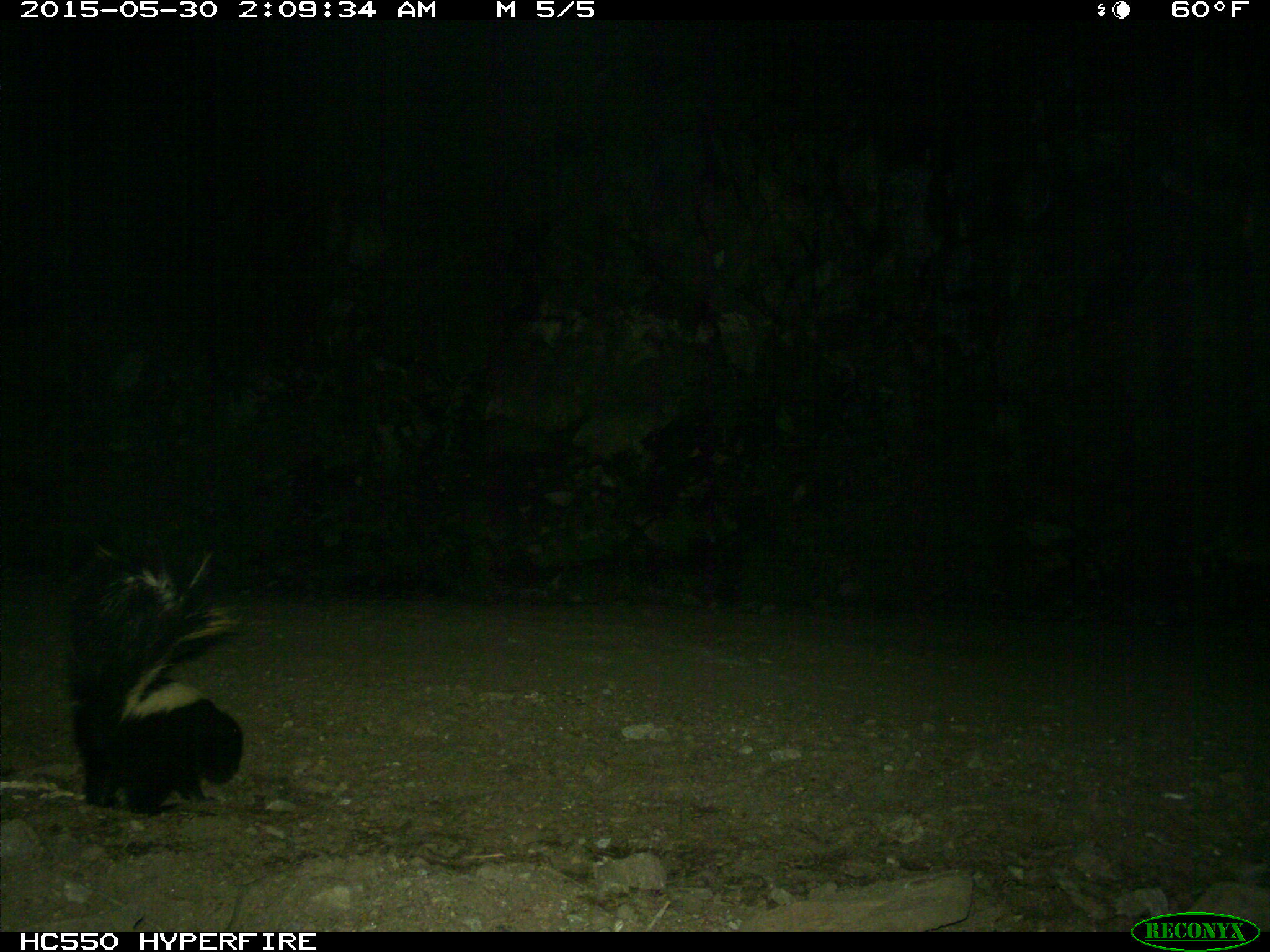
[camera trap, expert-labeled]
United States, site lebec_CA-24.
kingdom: Animalia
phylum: Chordata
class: Mammalia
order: Carnivora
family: Mephitidae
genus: Mephitis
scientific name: Mephitis mephitis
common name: striped skunk